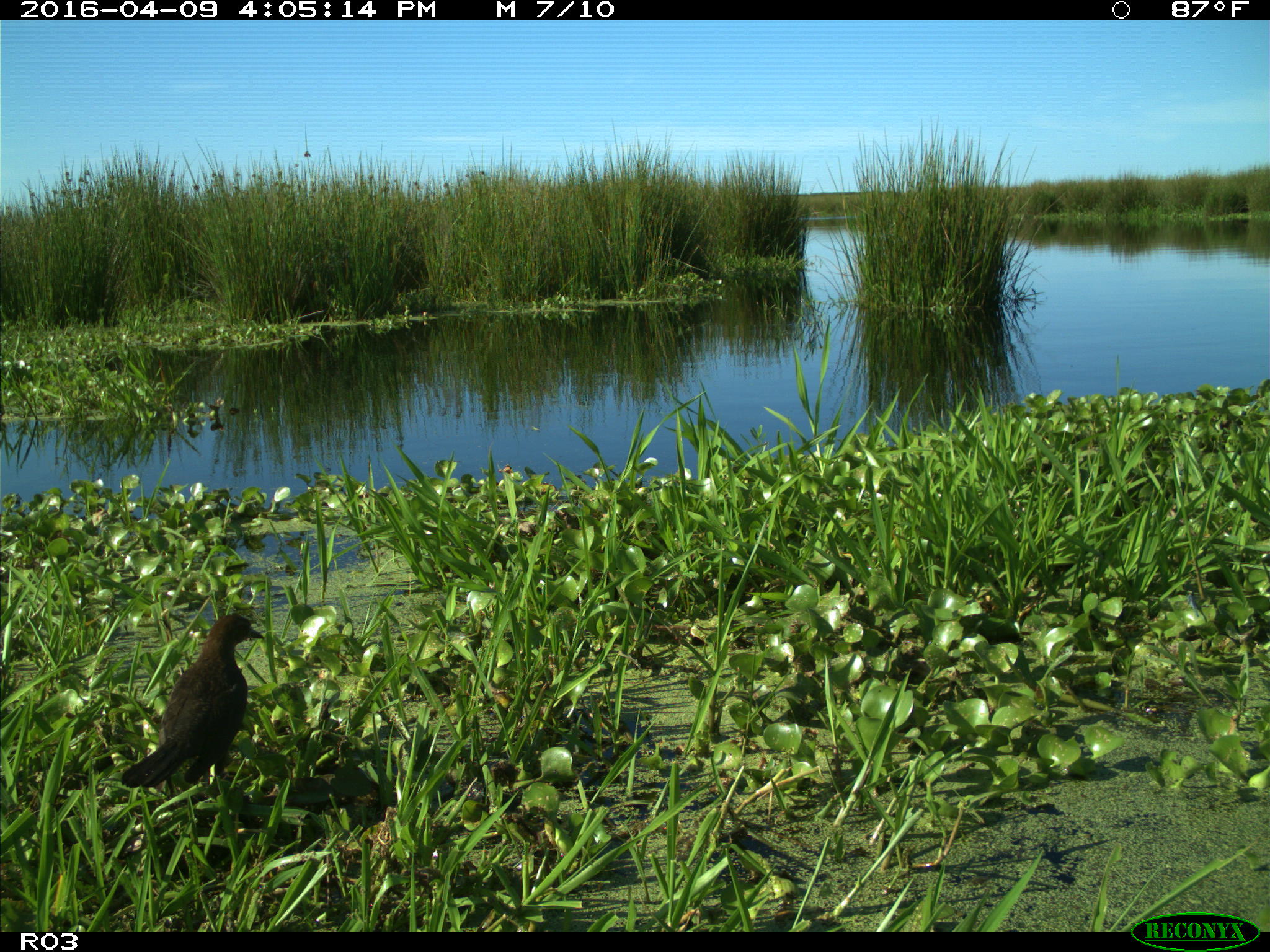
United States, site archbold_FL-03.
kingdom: Animalia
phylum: Chordata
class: Aves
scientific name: Aves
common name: birds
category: unidentified bird